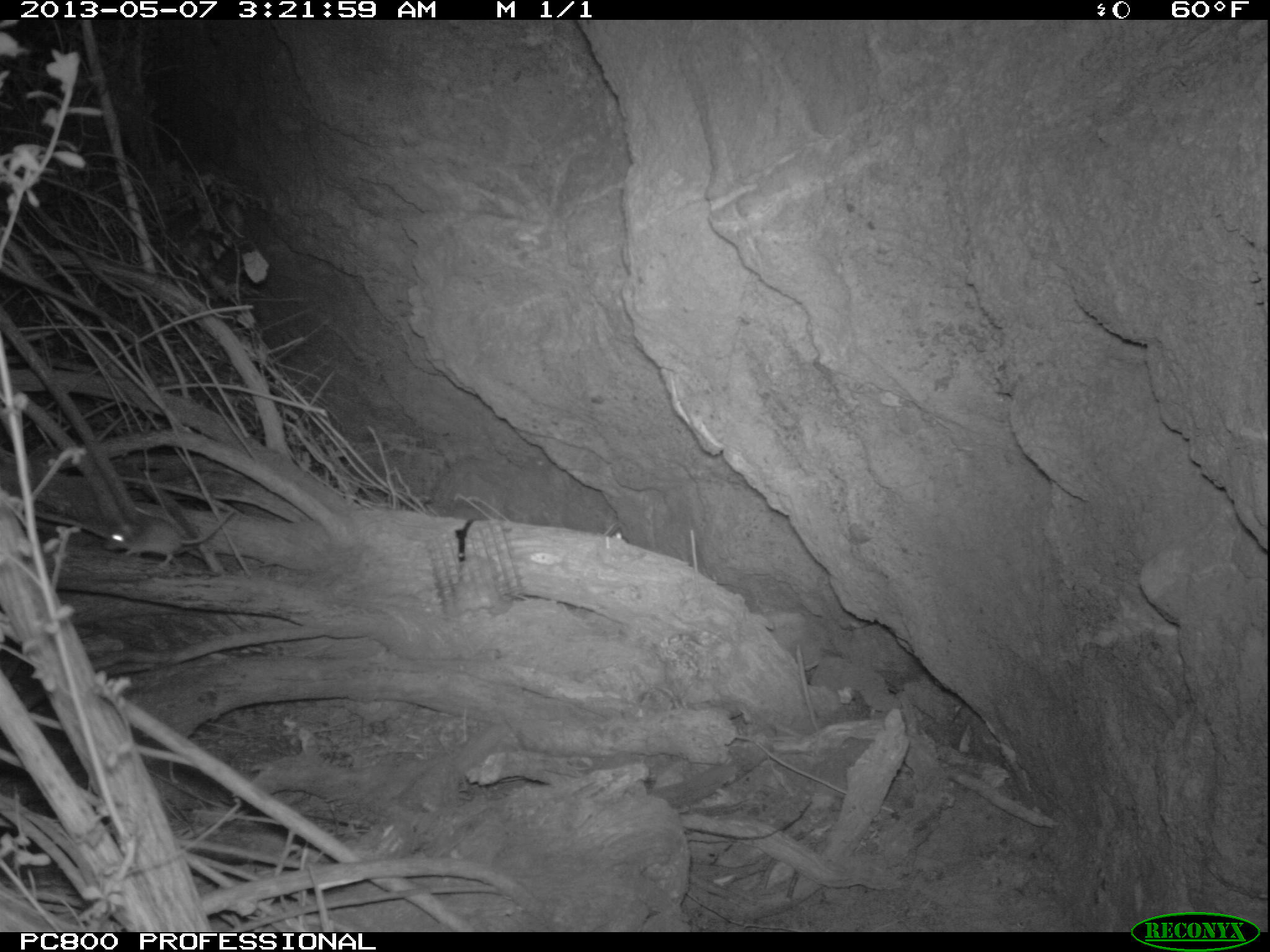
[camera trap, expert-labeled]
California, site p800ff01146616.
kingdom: Animalia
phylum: Chordata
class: Mammalia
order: Rodentia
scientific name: Rodentia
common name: rodent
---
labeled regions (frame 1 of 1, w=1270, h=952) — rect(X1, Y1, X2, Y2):
rodent: rect(102, 509, 236, 571)